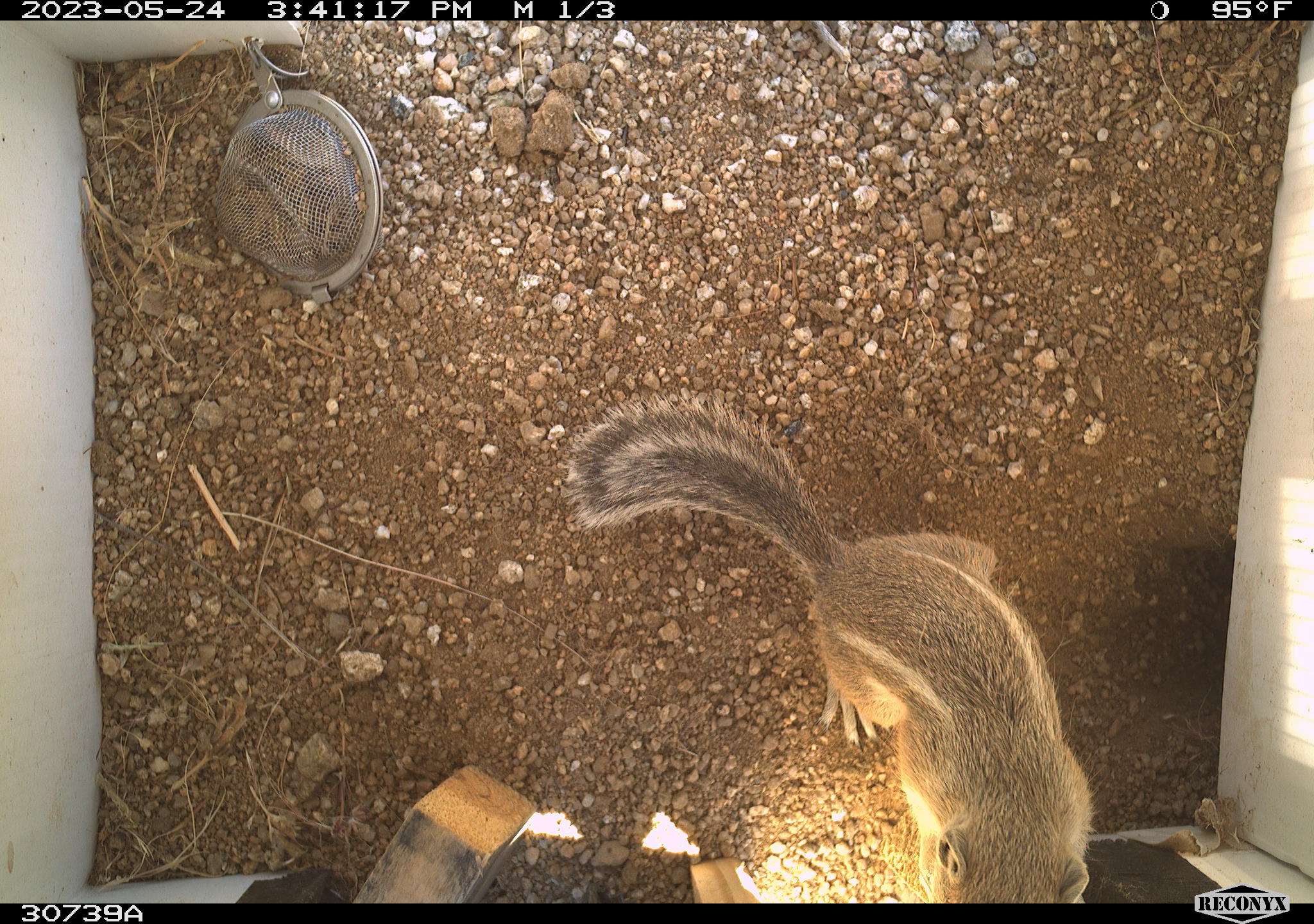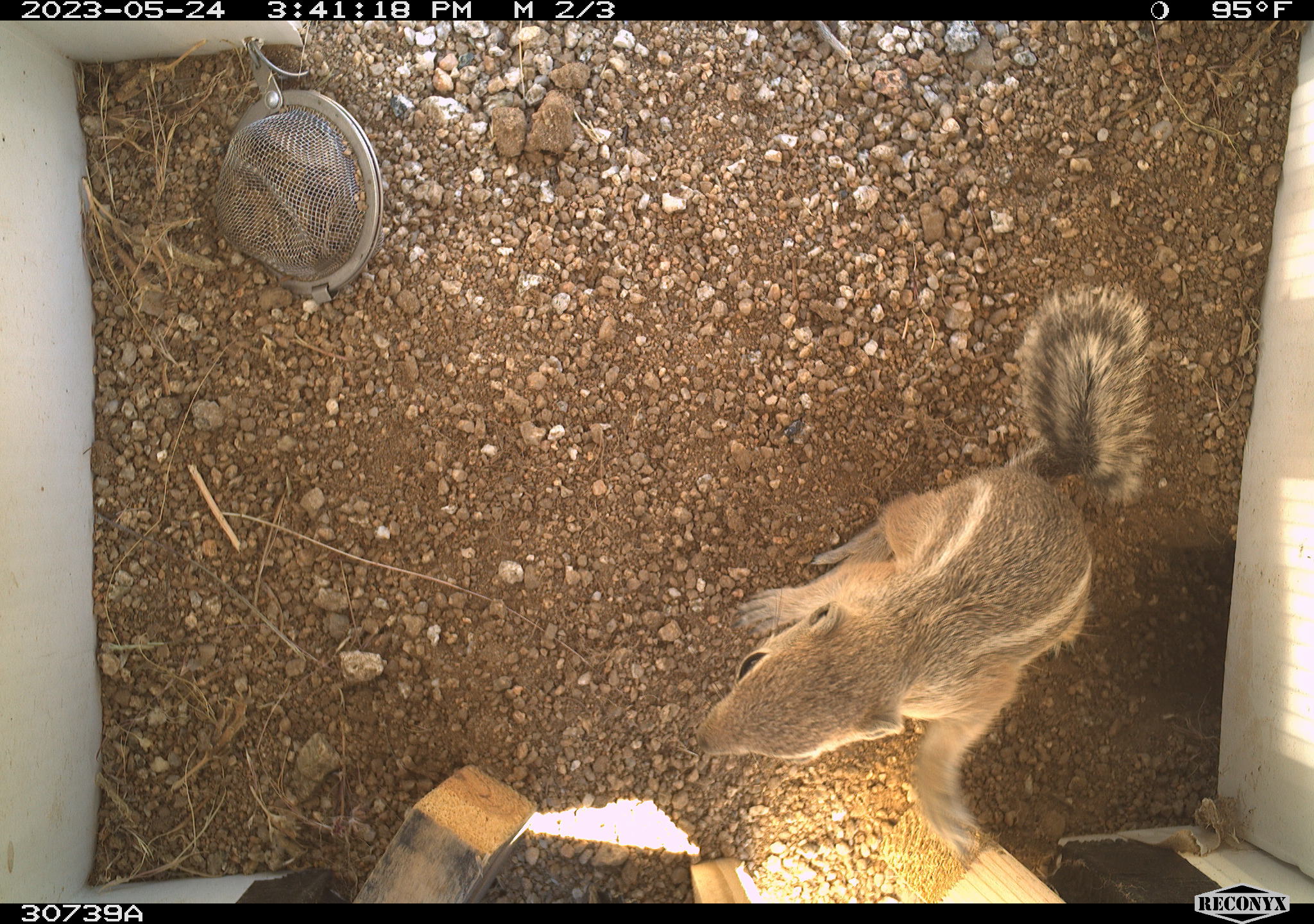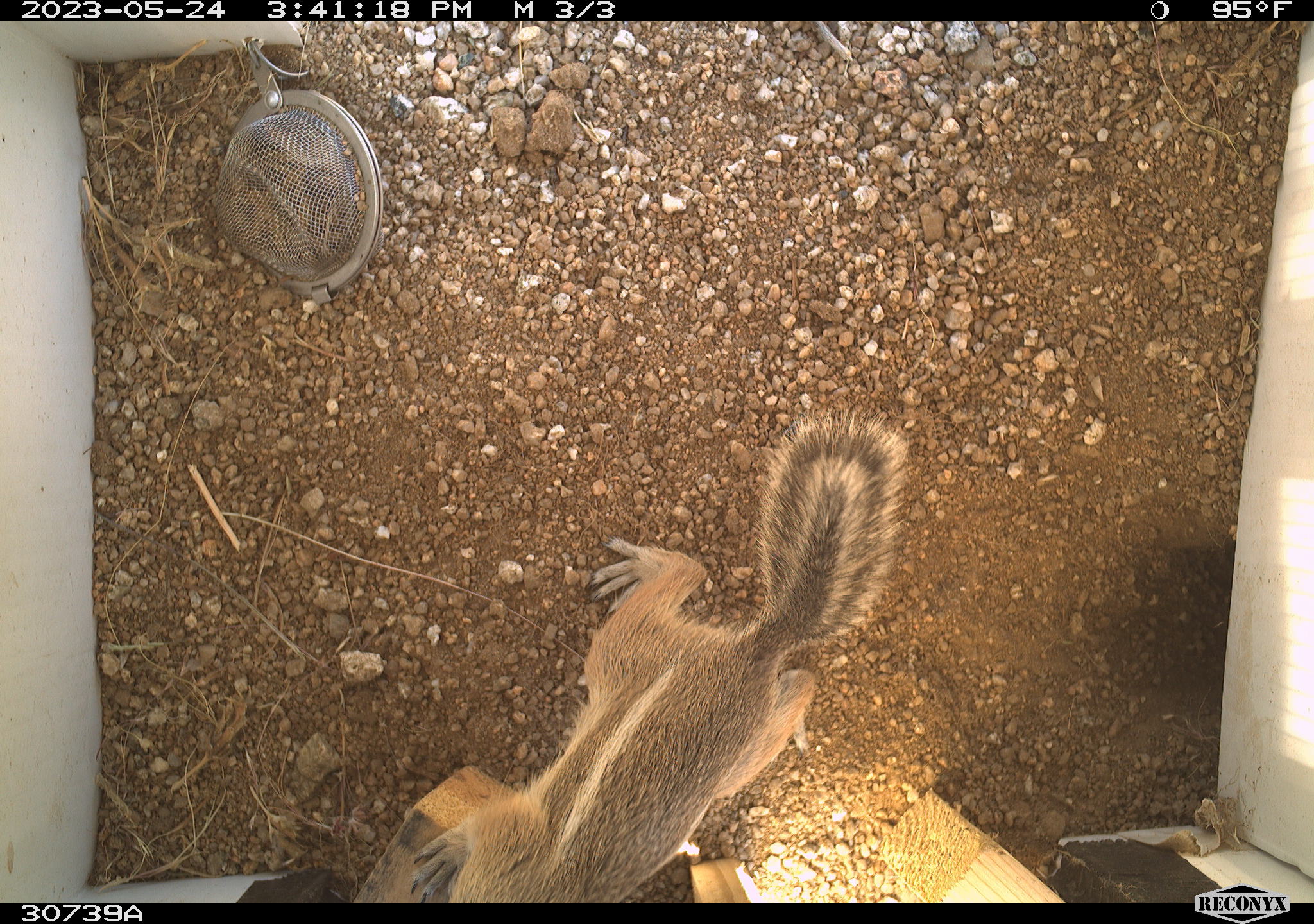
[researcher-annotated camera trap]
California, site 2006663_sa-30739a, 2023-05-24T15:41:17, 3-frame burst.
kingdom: Animalia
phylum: Chordata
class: Mammalia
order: Rodentia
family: Sciuridae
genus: Ammospermophilus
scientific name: Ammospermophilus leucurus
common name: white-tailed antelope squirrel